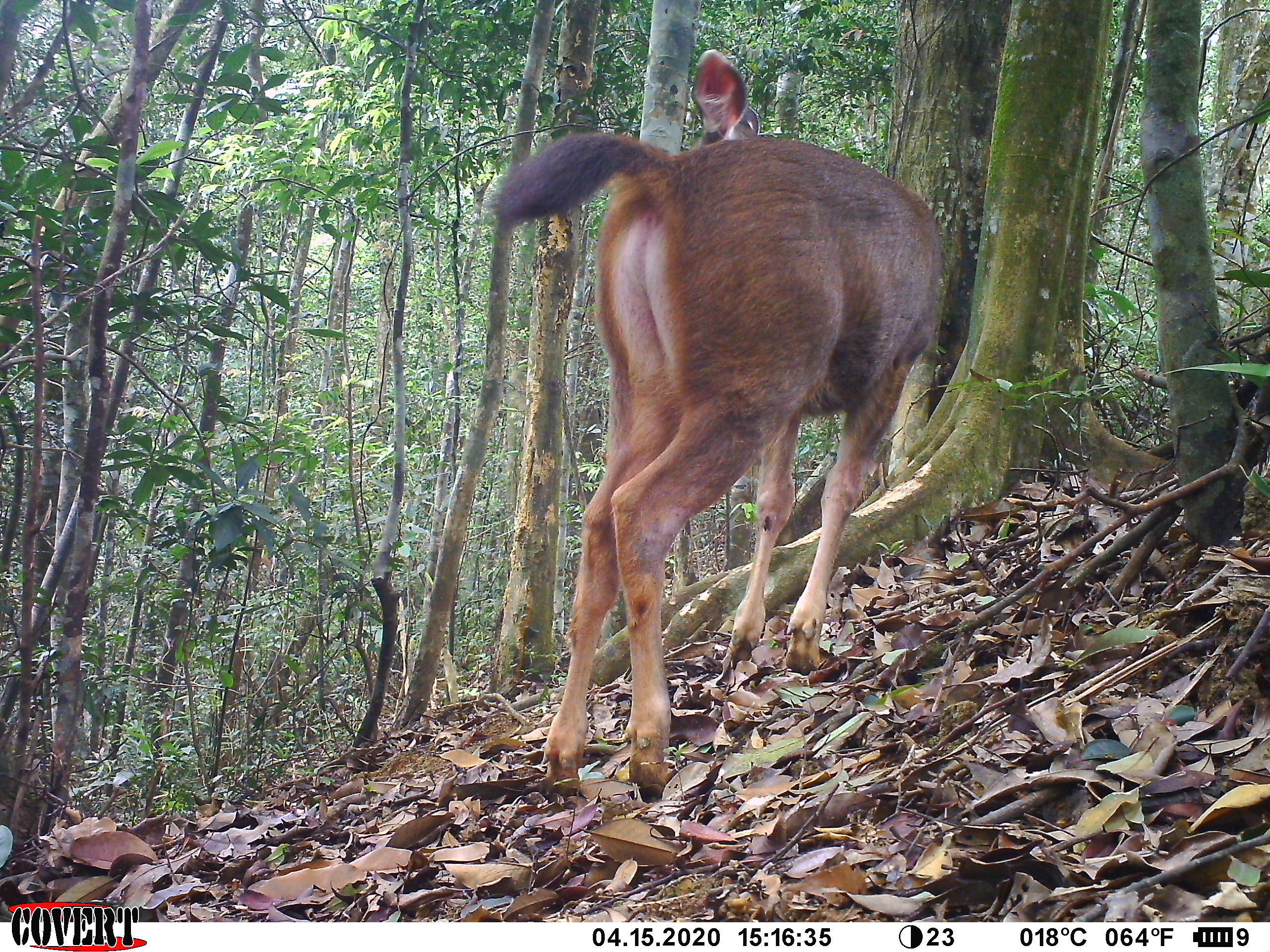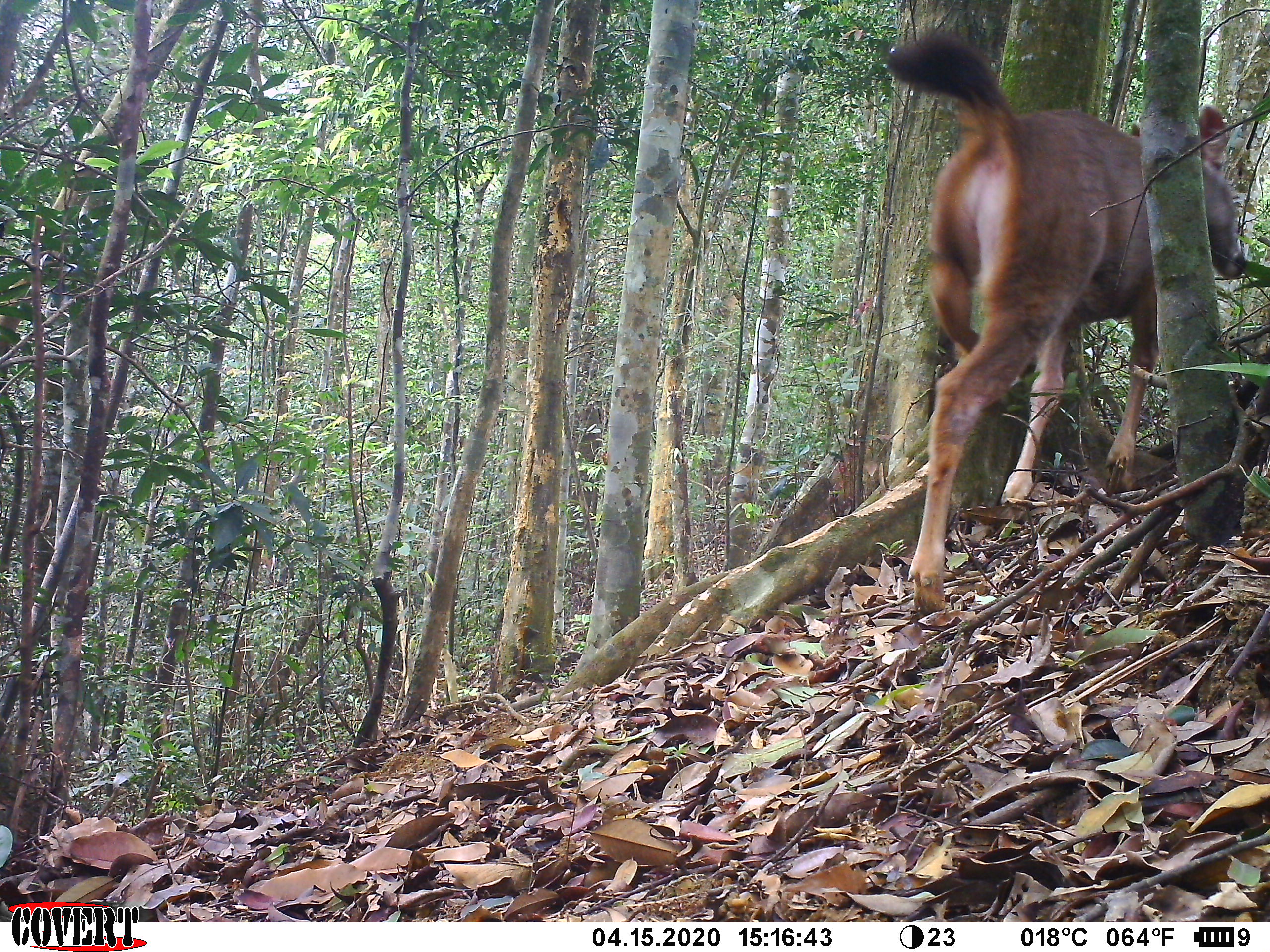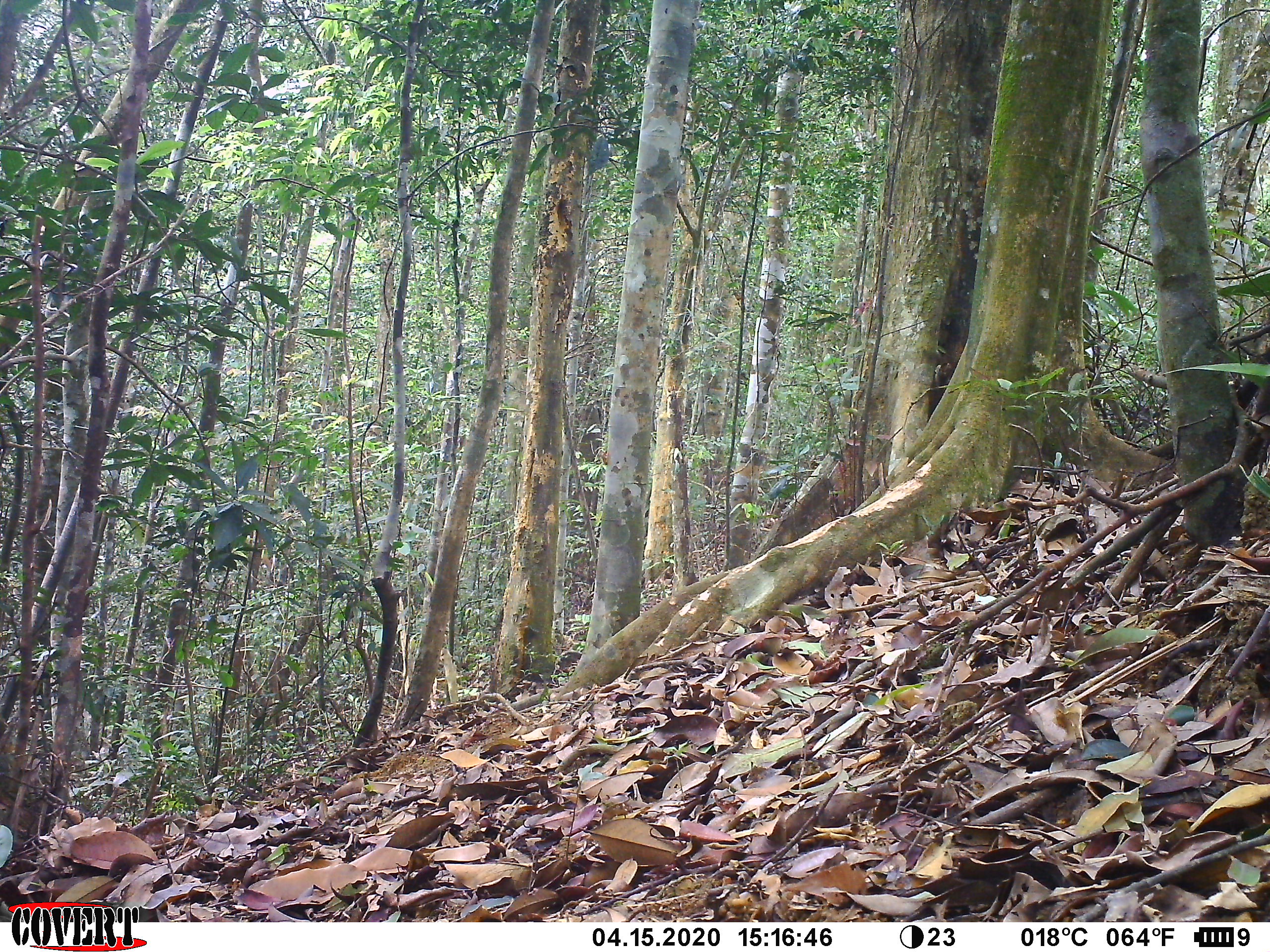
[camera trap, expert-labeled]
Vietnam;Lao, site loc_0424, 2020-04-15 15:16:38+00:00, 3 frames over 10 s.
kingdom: Animalia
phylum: Chordata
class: Mammalia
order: Artiodactyla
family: Cervidae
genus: Rusa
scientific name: Rusa unicolor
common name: sambar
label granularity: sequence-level